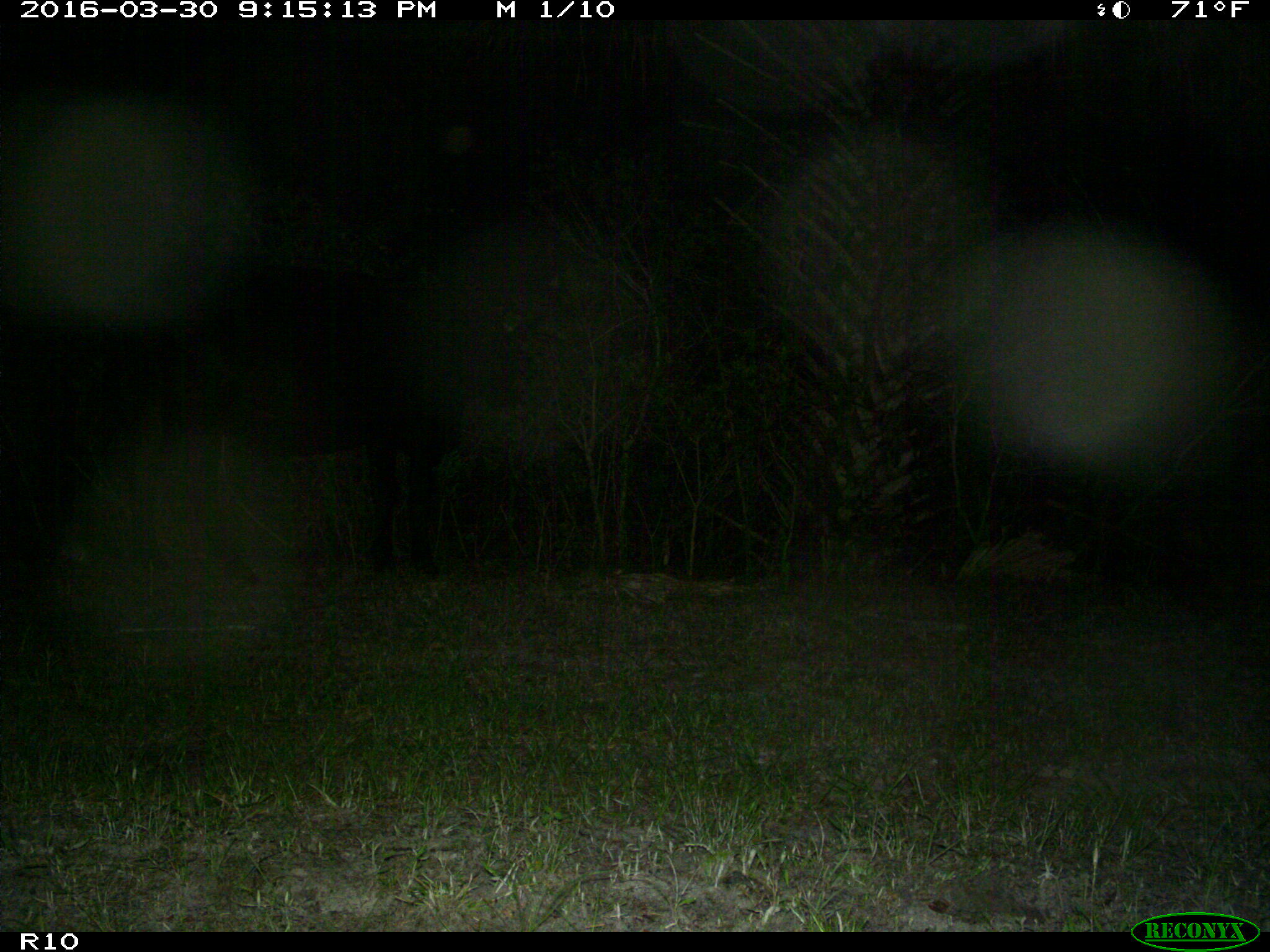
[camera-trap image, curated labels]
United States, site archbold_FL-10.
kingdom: Animalia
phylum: Chordata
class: Mammalia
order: Artiodactyla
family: Bovidae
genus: Bos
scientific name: Bos taurus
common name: domestic cow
Bos taurus (domestic cow).